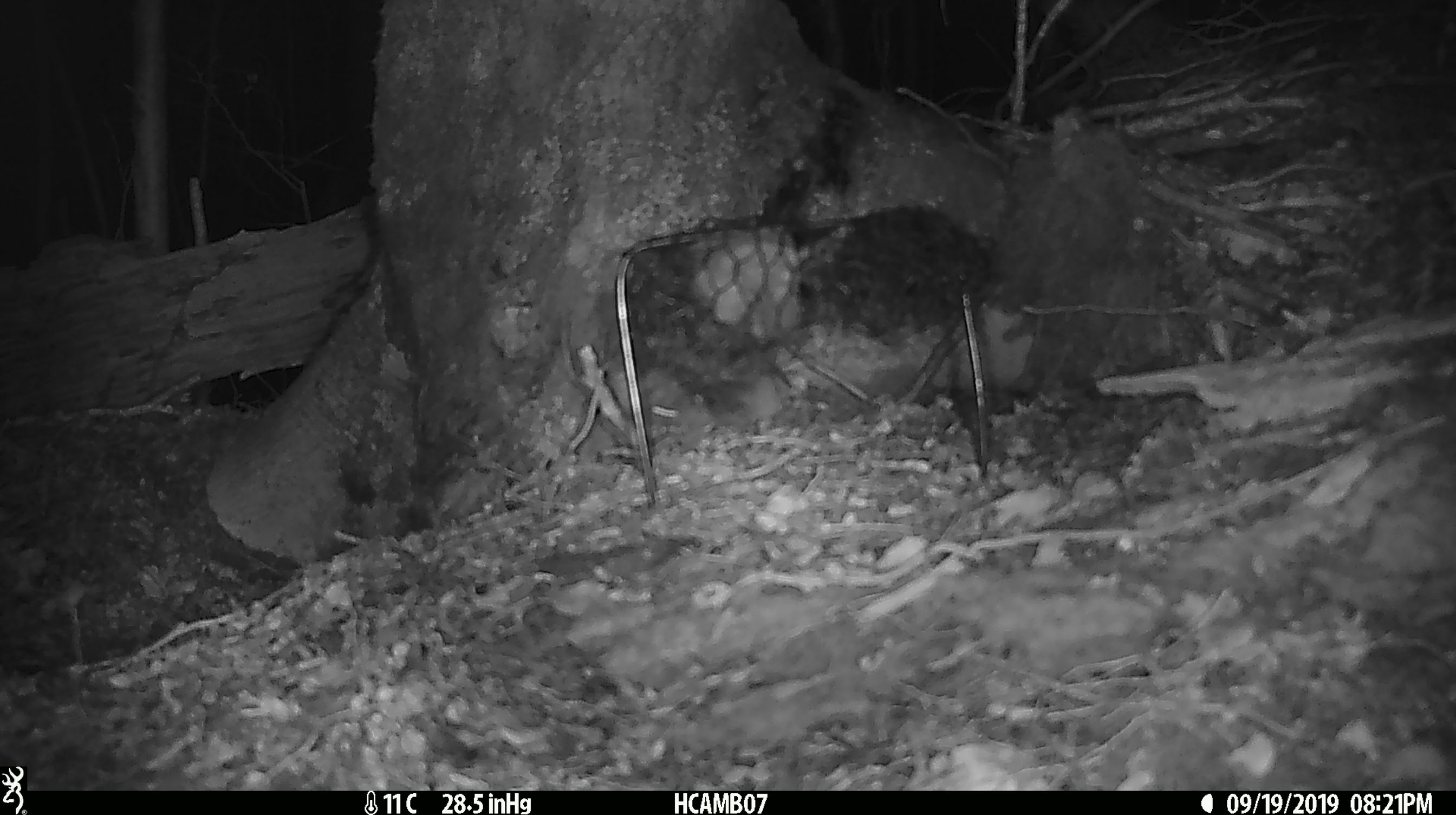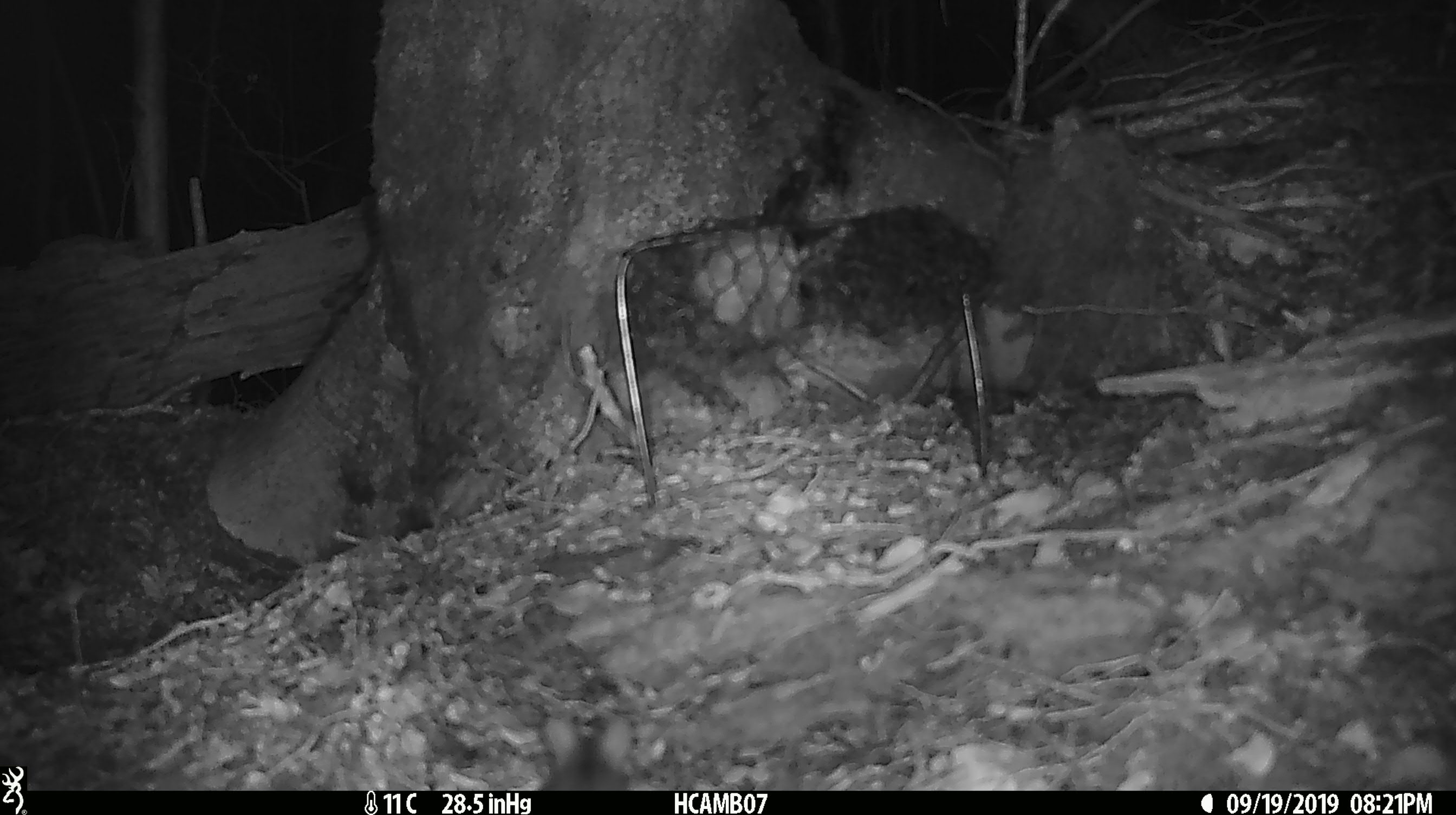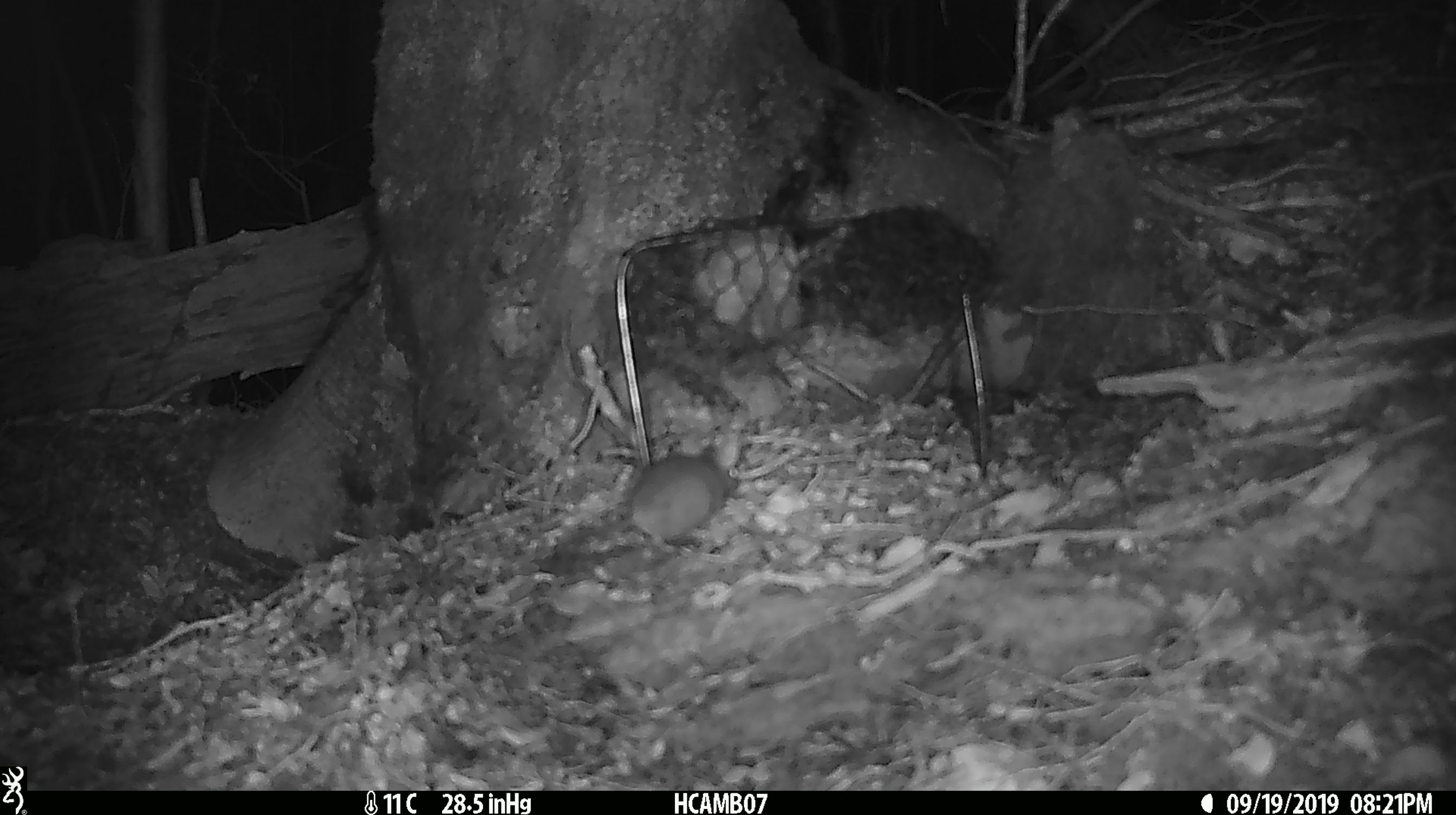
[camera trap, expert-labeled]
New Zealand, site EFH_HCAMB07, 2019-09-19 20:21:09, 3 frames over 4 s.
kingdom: Animalia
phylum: Chordata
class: Mammalia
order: Rodentia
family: Muridae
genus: Mus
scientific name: Mus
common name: mouse